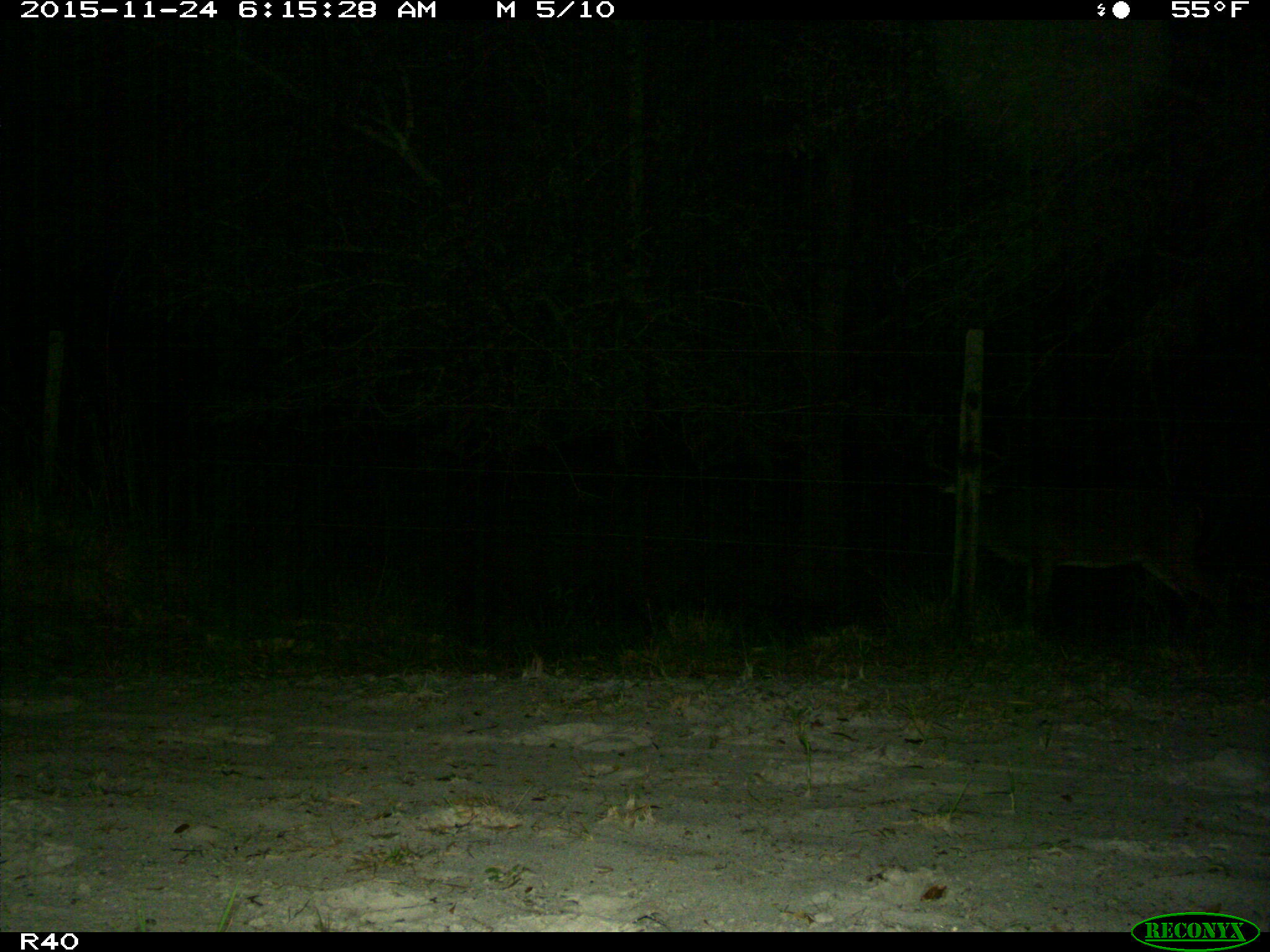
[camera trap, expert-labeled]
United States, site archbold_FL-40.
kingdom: Animalia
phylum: Chordata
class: Mammalia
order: Artiodactyla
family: Cervidae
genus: Odocoileus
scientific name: Odocoileus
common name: deer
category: unidentified deer